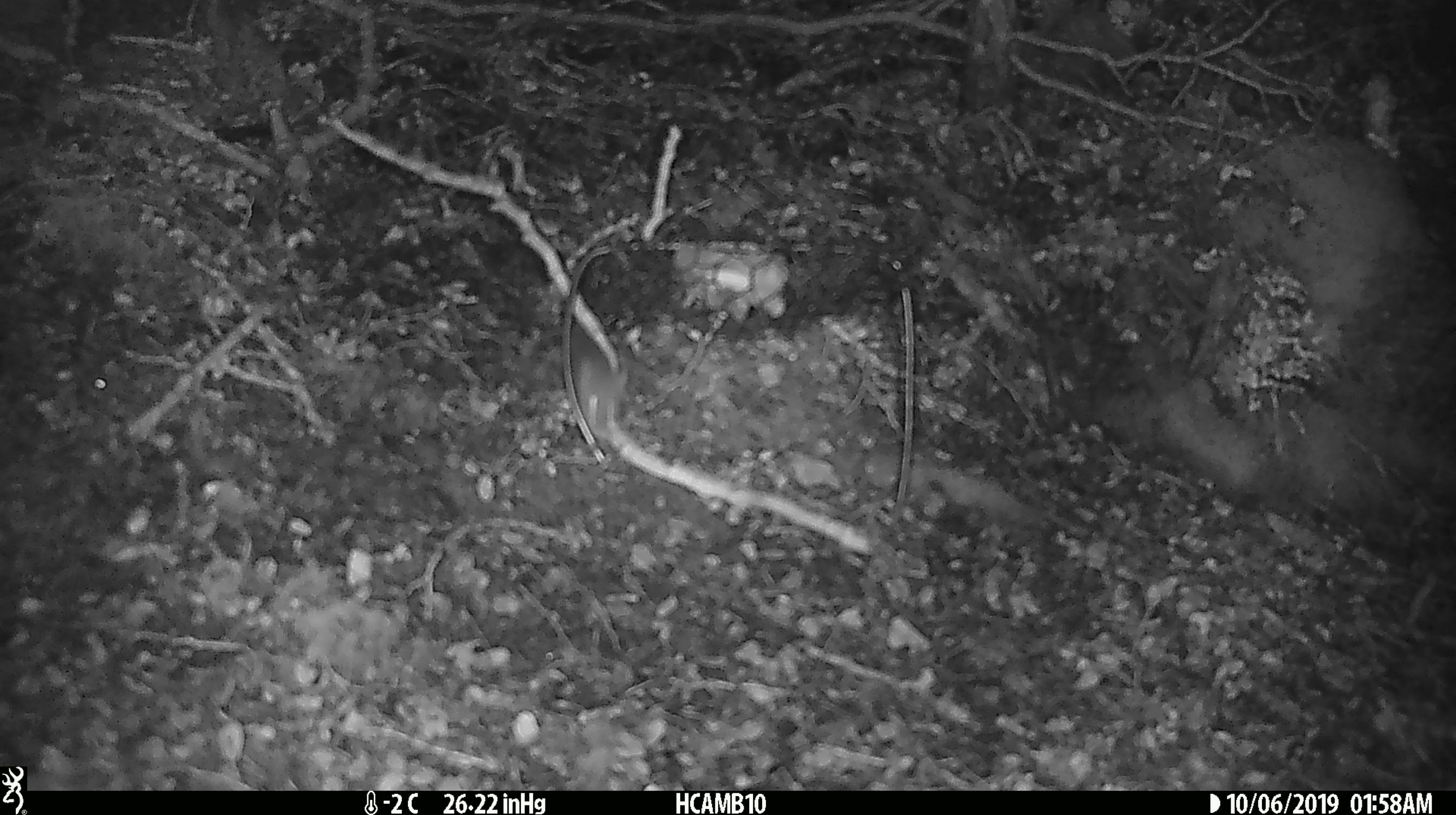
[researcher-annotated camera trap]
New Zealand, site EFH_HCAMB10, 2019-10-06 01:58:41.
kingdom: Animalia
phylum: Chordata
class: Mammalia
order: Rodentia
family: Muridae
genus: Mus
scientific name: Mus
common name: mouse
Mouse (Mus).